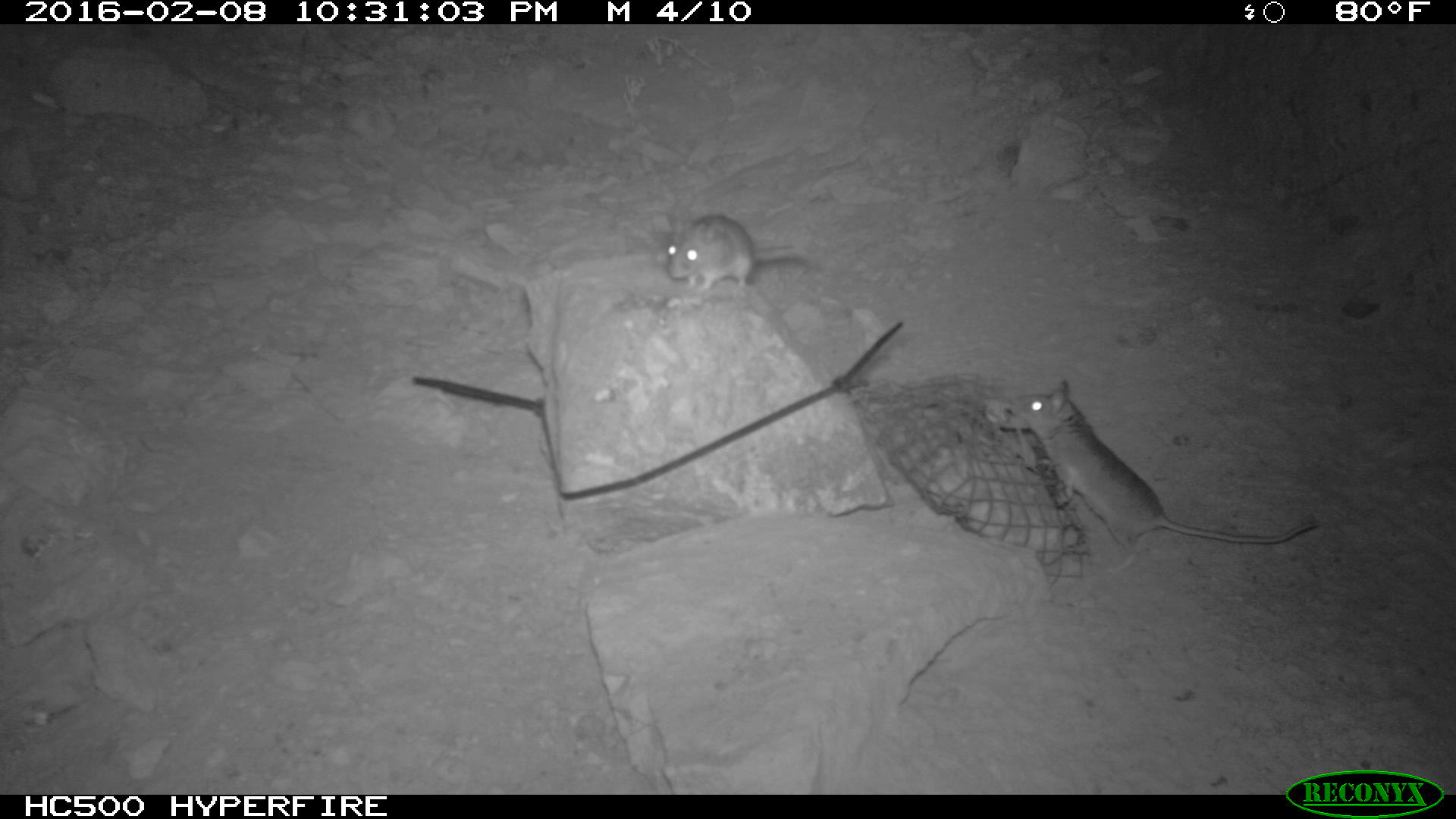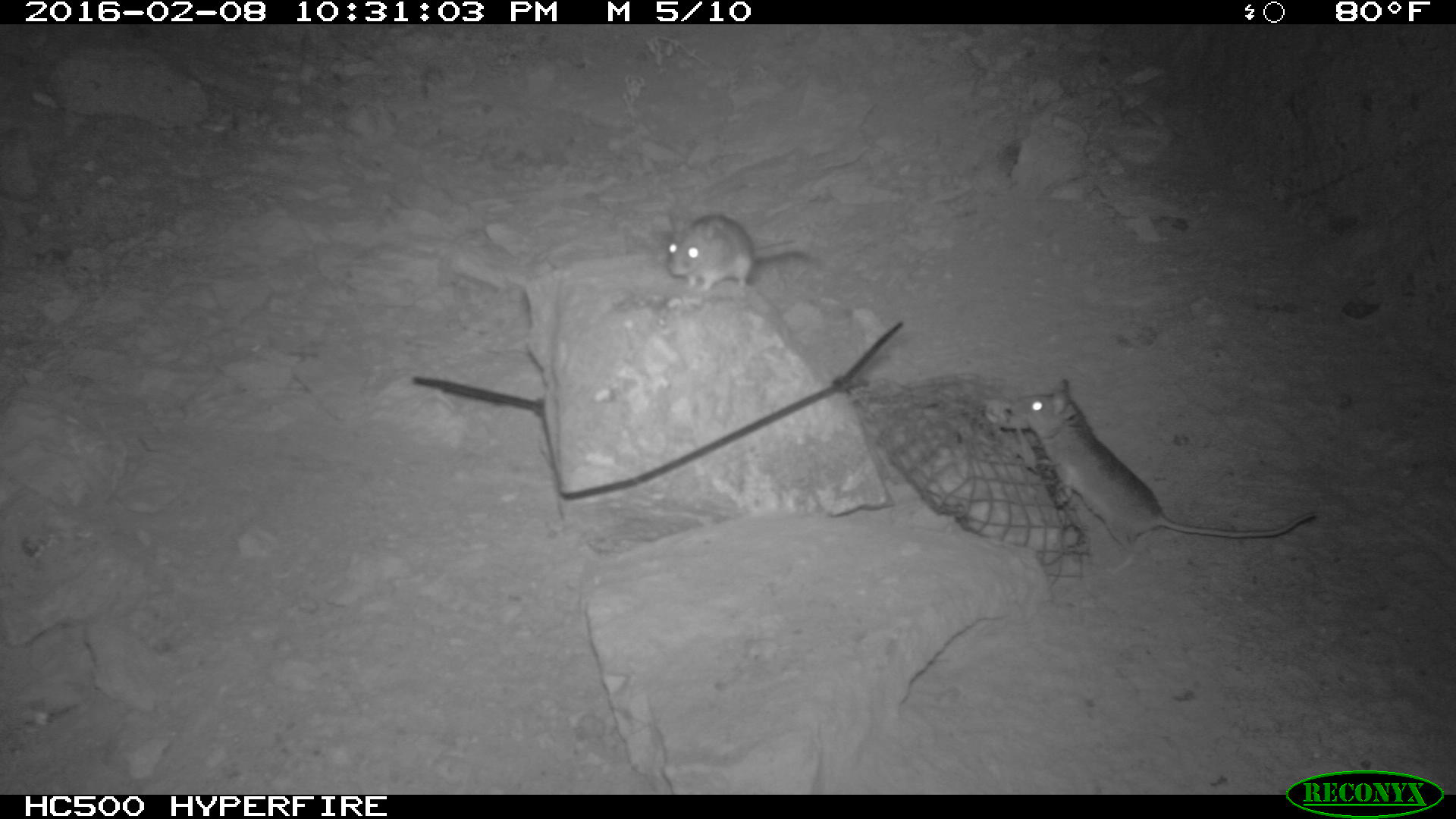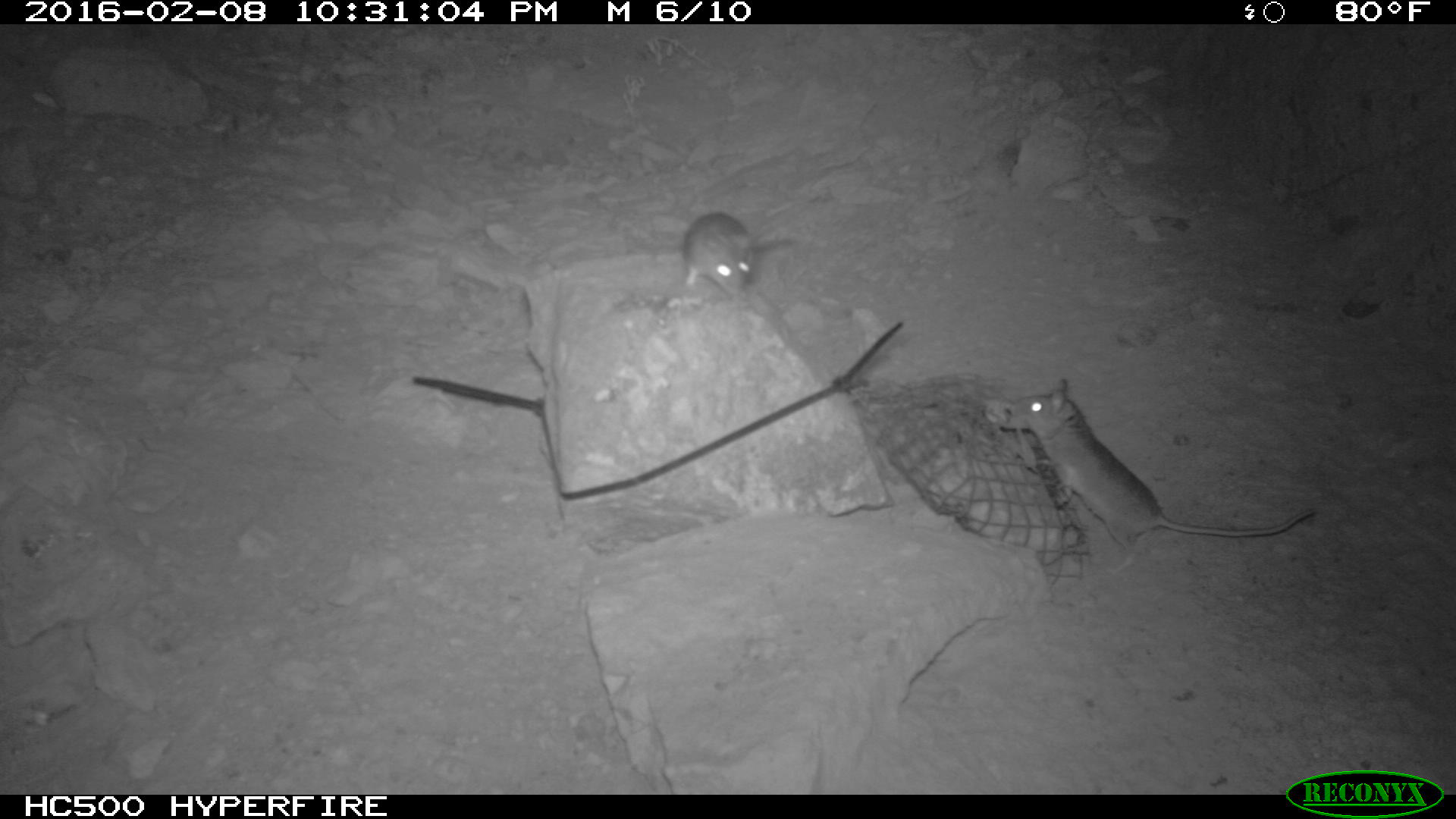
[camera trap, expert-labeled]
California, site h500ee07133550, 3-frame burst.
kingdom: Animalia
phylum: Chordata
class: Mammalia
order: Rodentia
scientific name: Rodentia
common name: rodent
Rodent (Rodentia).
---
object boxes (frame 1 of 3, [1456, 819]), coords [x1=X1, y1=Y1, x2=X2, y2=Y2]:
rodent: [x1=1009, y1=380, x2=1316, y2=574]; [x1=667, y1=213, x2=811, y2=291]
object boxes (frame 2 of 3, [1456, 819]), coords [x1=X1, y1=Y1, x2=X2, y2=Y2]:
rodent: [x1=1018, y1=379, x2=1318, y2=576]; [x1=668, y1=209, x2=796, y2=291]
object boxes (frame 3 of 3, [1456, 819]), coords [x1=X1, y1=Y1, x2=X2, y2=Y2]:
rodent: [x1=1003, y1=378, x2=1316, y2=574]; [x1=679, y1=210, x2=795, y2=301]